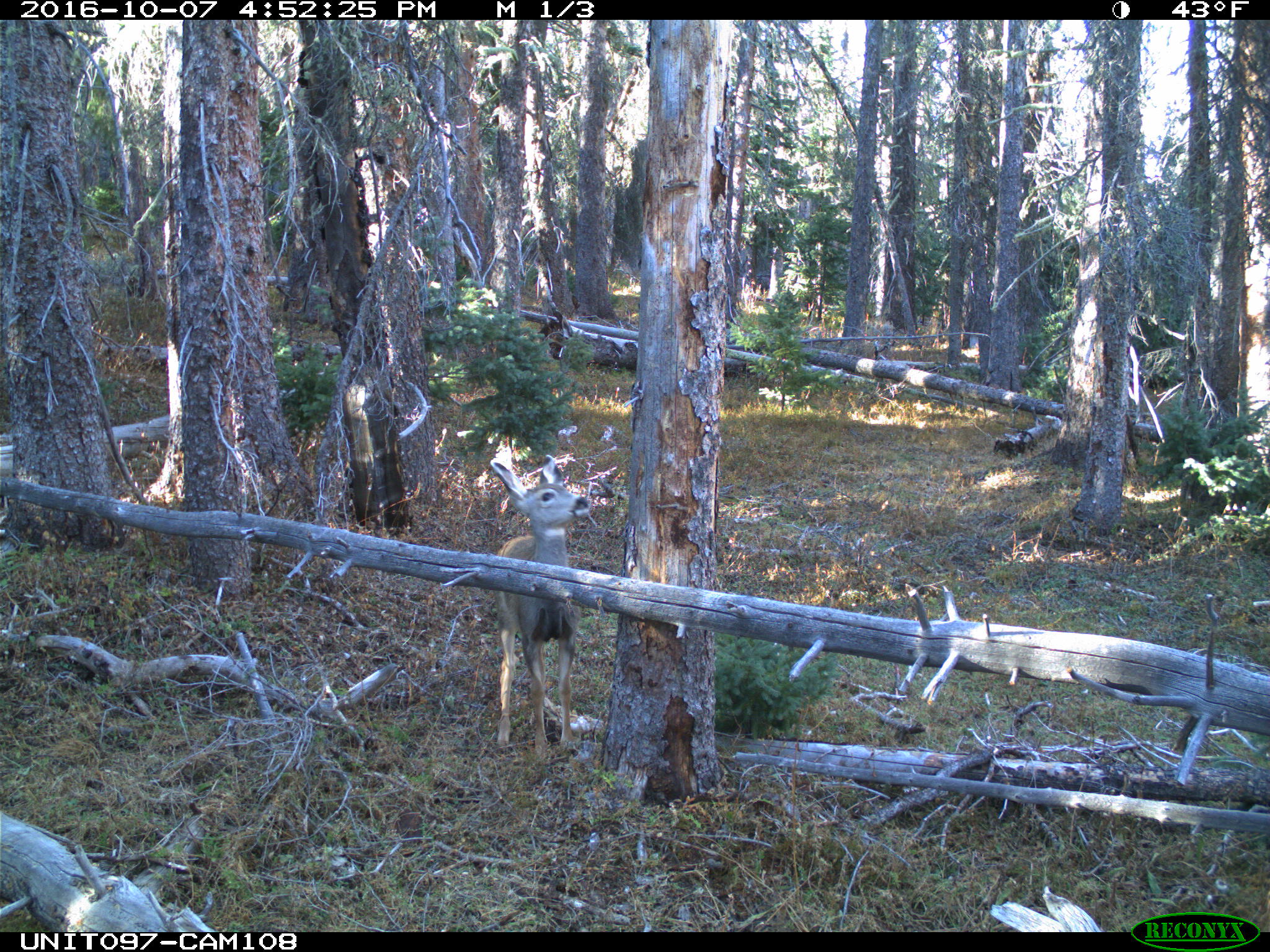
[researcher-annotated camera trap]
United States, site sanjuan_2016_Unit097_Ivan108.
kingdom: Animalia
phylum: Chordata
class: Mammalia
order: Artiodactyla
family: Cervidae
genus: Odocoileus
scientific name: Odocoileus hemionus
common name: mule deer